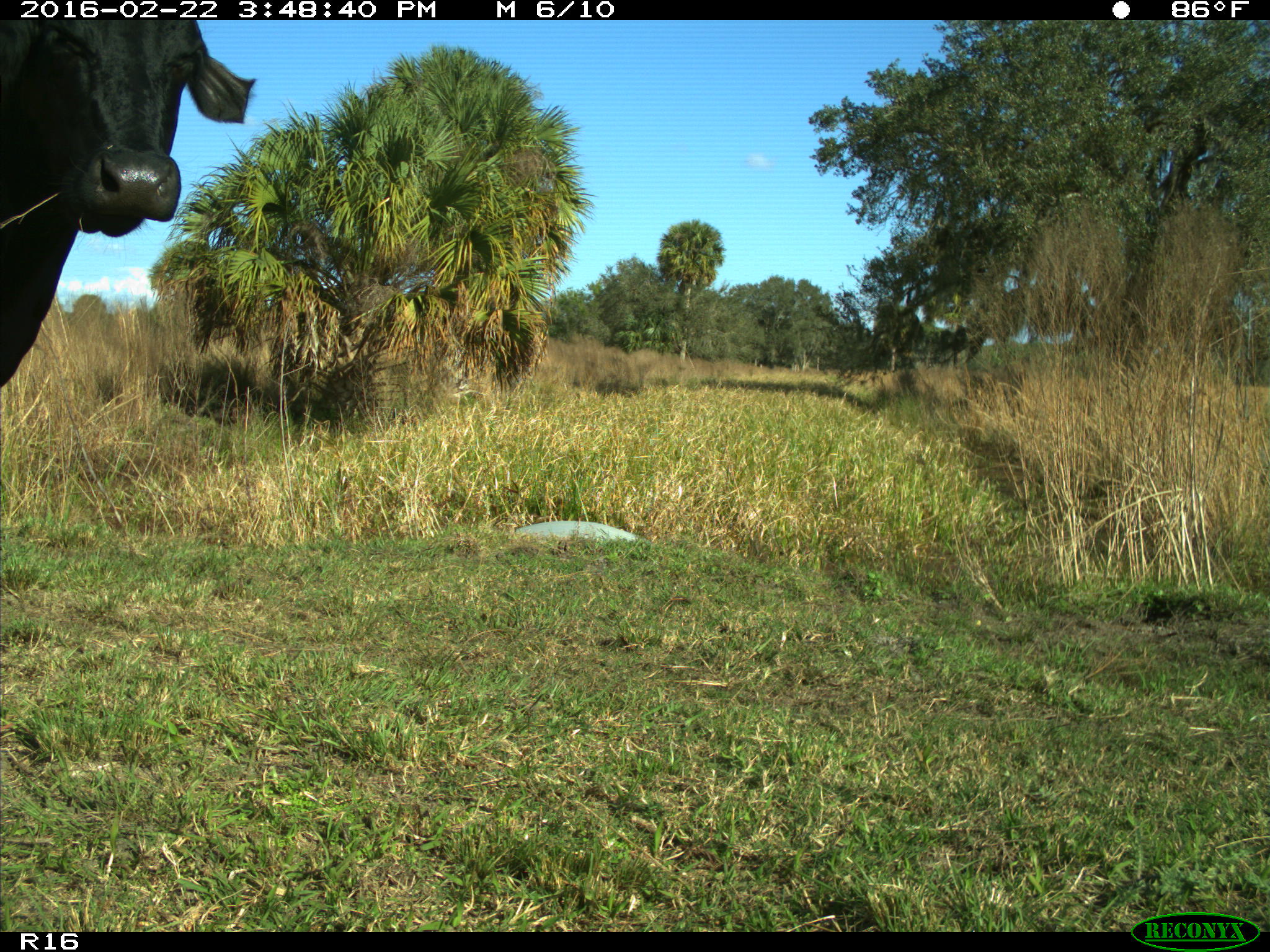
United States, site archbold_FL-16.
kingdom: Animalia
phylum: Chordata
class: Mammalia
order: Artiodactyla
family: Bovidae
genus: Bos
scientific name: Bos taurus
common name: domestic cow